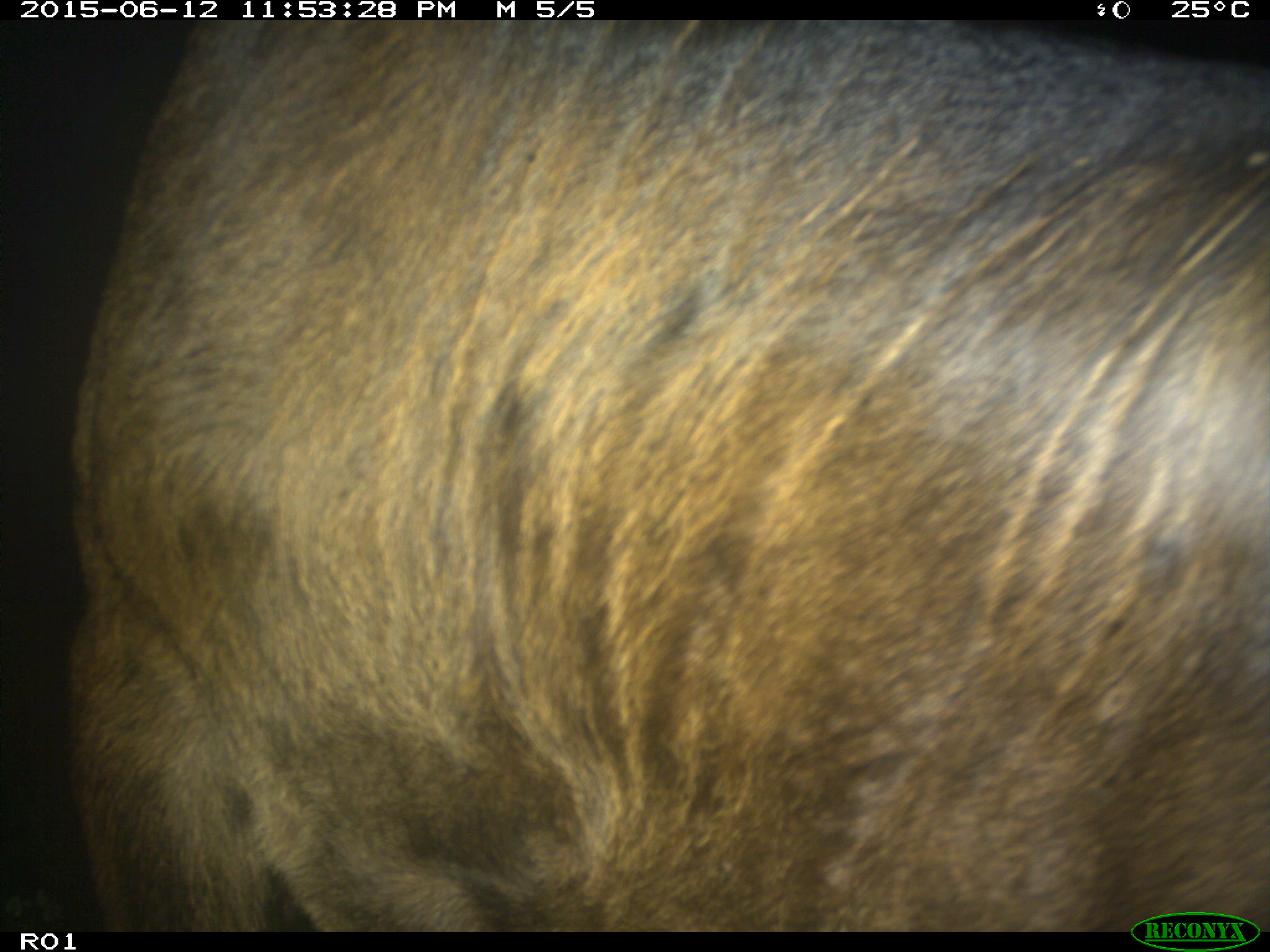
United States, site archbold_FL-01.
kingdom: Animalia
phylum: Chordata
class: Mammalia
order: Artiodactyla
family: Bovidae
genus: Bos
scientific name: Bos taurus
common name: domestic cow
Bos taurus (domestic cow).